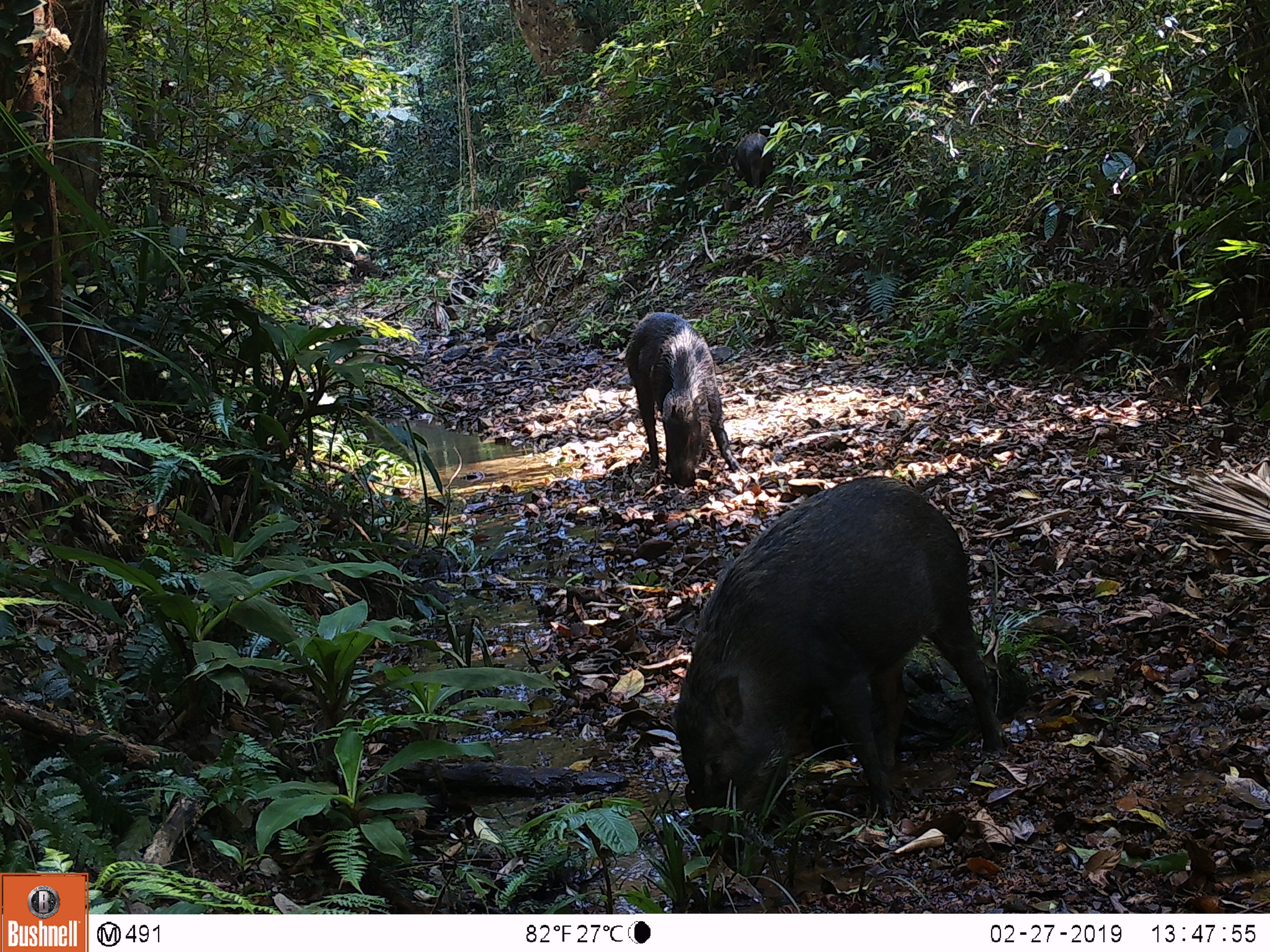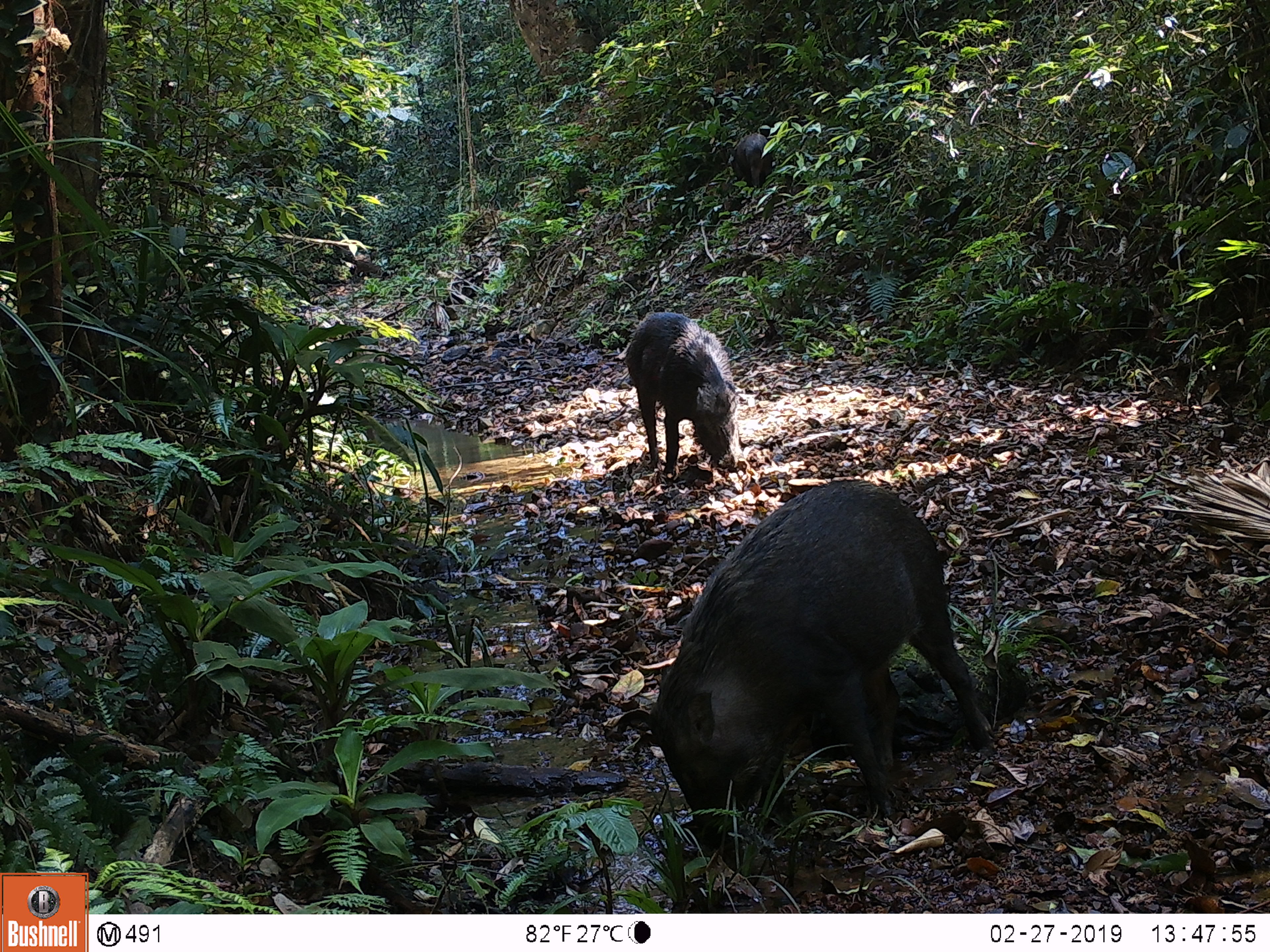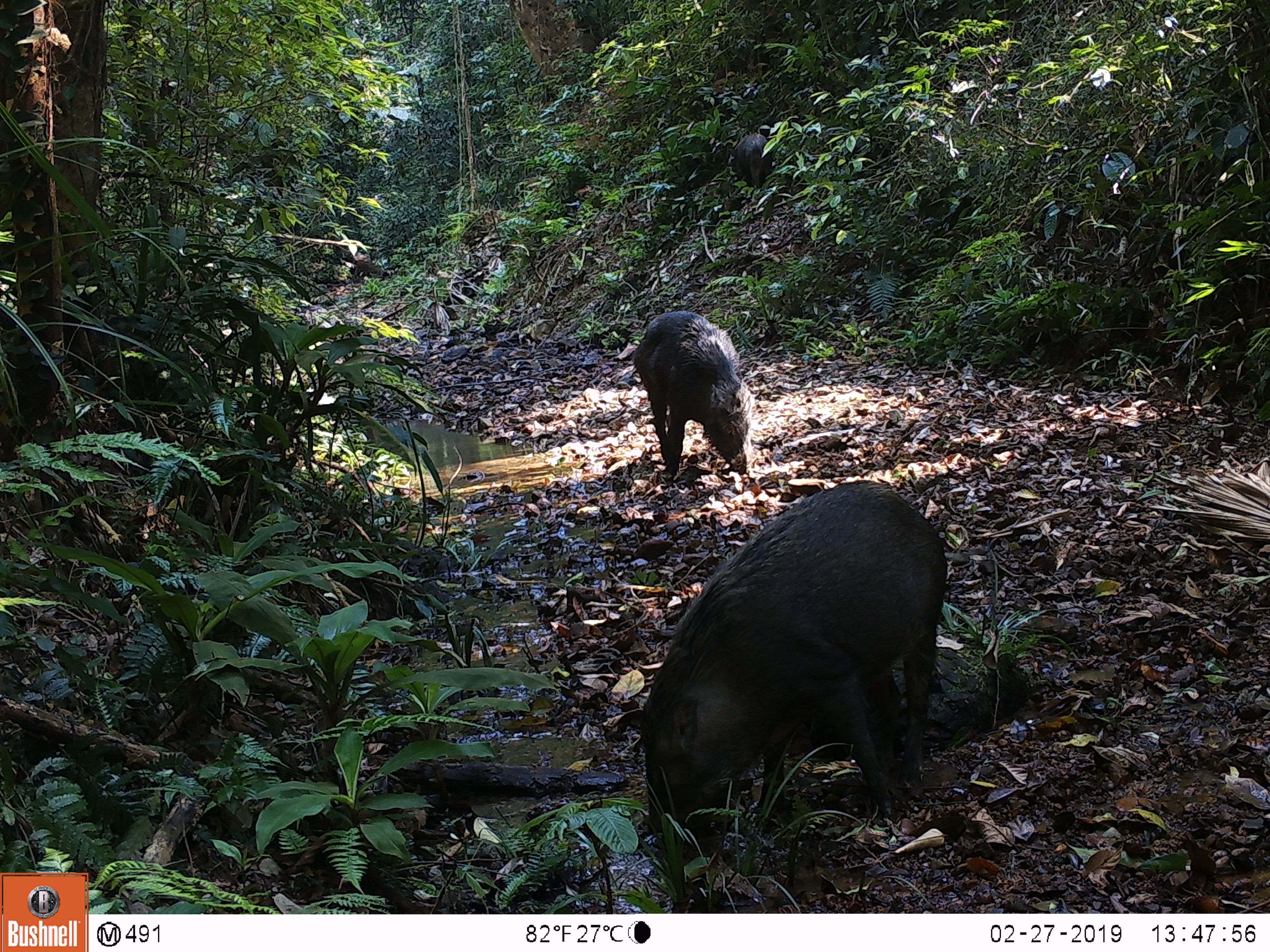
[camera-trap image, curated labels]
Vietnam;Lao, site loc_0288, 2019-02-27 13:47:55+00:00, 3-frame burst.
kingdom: Animalia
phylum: Chordata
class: Mammalia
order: Artiodactyla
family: Suidae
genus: Sus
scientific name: Sus scrofa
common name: eurasian wild pig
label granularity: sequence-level